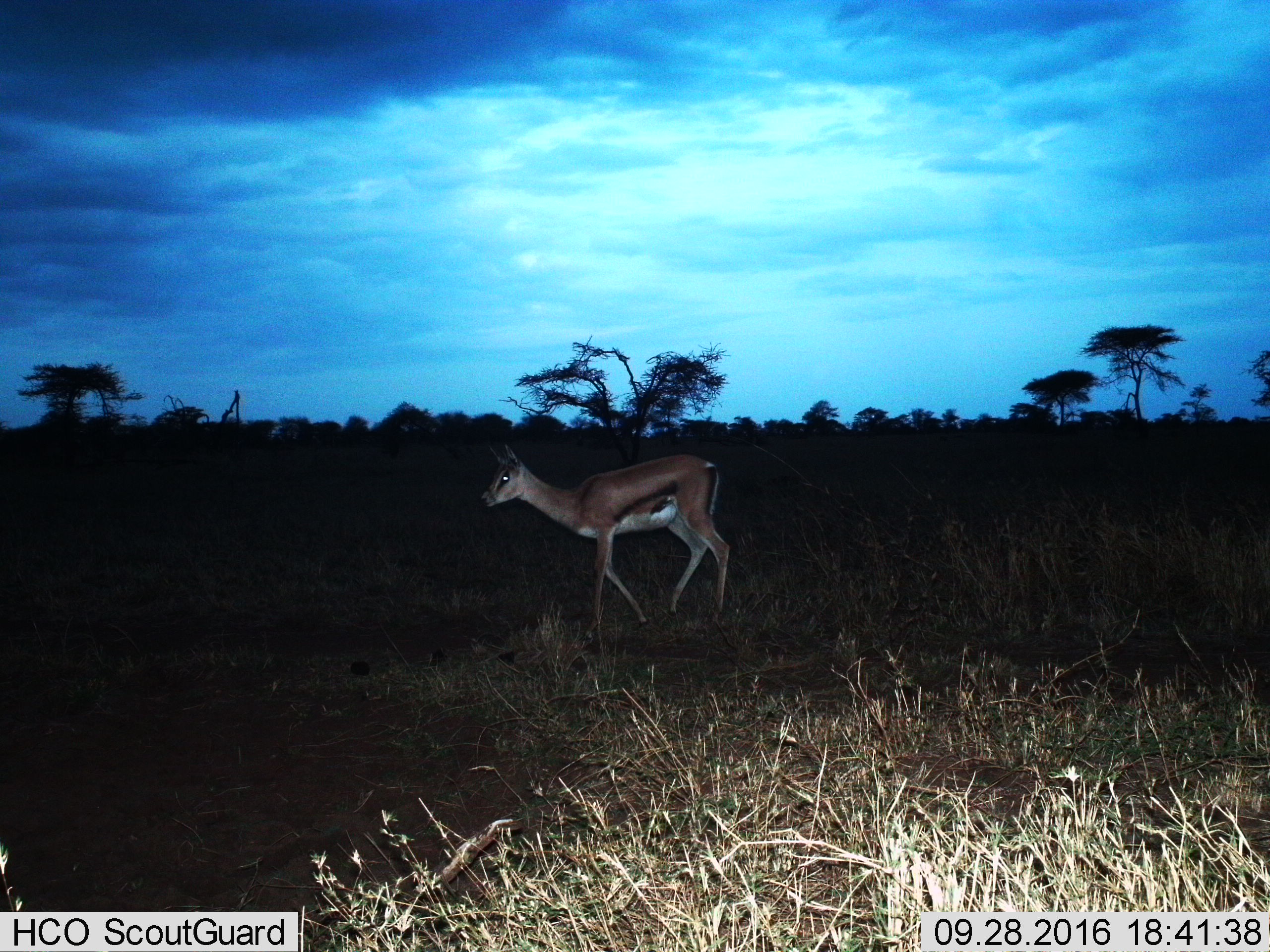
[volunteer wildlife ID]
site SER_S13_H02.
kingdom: Animalia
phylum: Chordata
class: Mammalia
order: Artiodactyla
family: Bovidae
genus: Eudorcas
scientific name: Eudorcas thomsonii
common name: thomson's gazelle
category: gazellethomsons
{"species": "gazellethomsons (thomson's gazelle) (Eudorcas thomsonii)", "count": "1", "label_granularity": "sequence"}